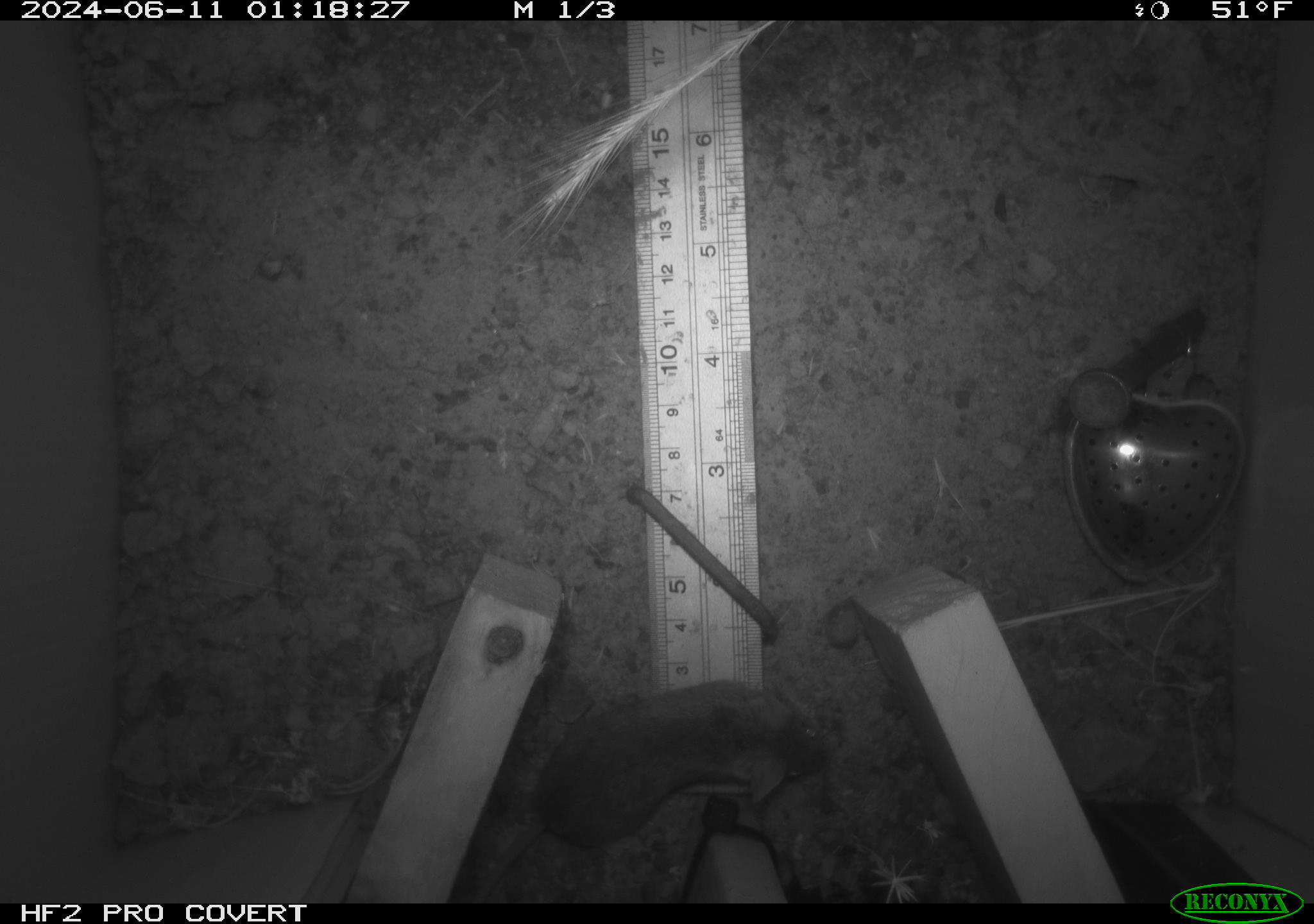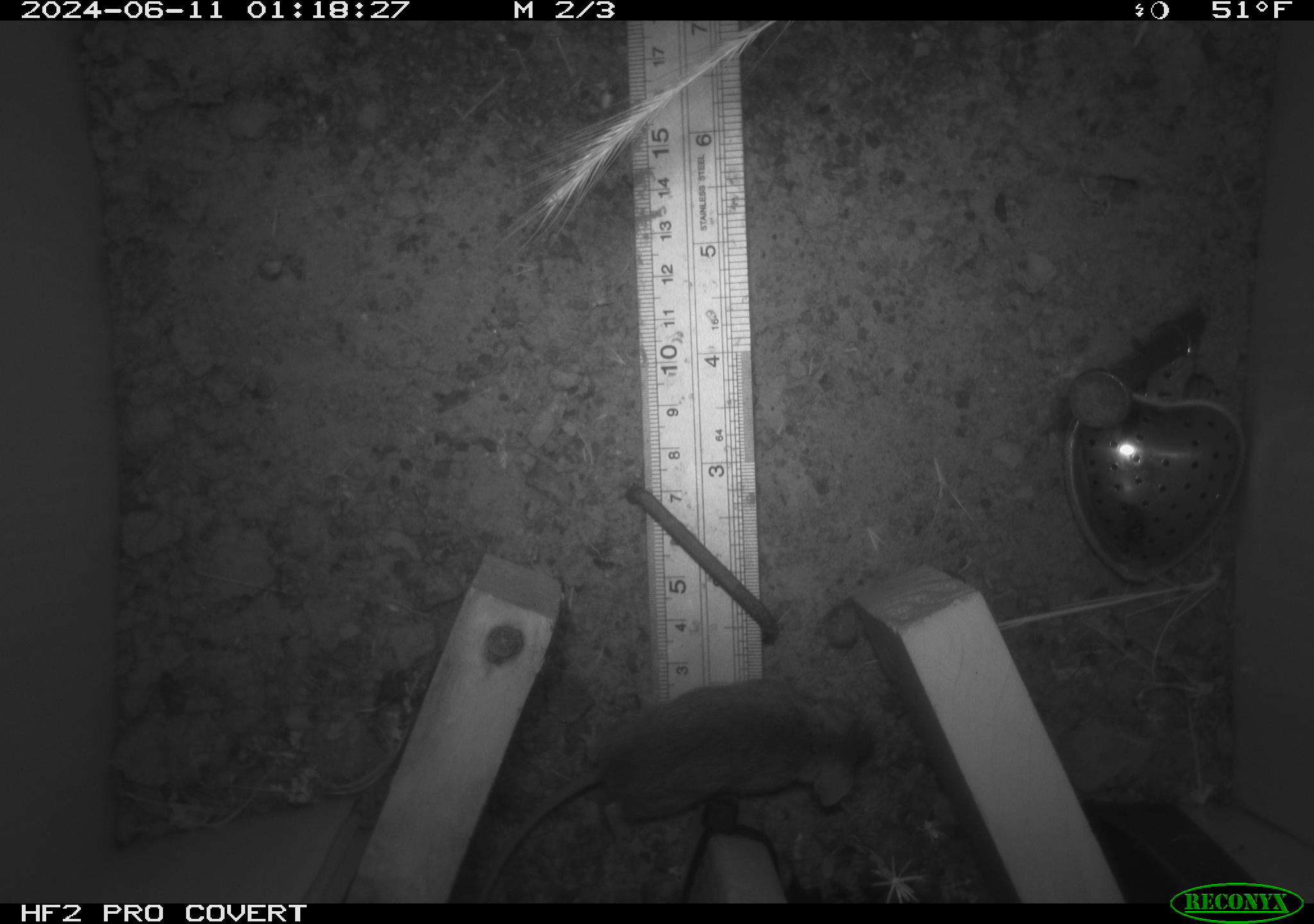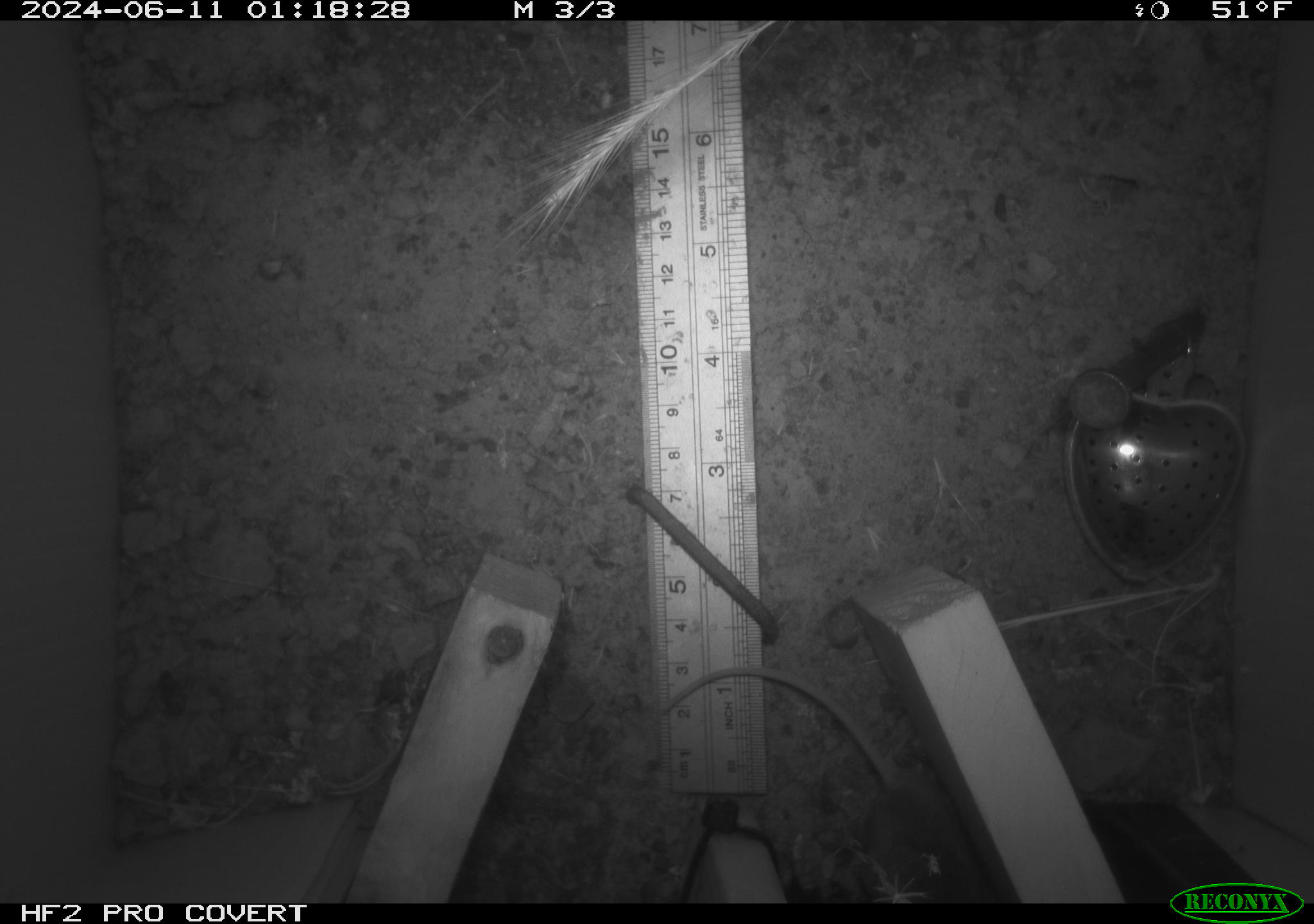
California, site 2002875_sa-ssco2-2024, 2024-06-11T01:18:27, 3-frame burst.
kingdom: Animalia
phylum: Chordata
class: Mammalia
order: Rodentia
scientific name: Rodentia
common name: mouse species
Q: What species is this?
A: Mouse species (Rodentia).